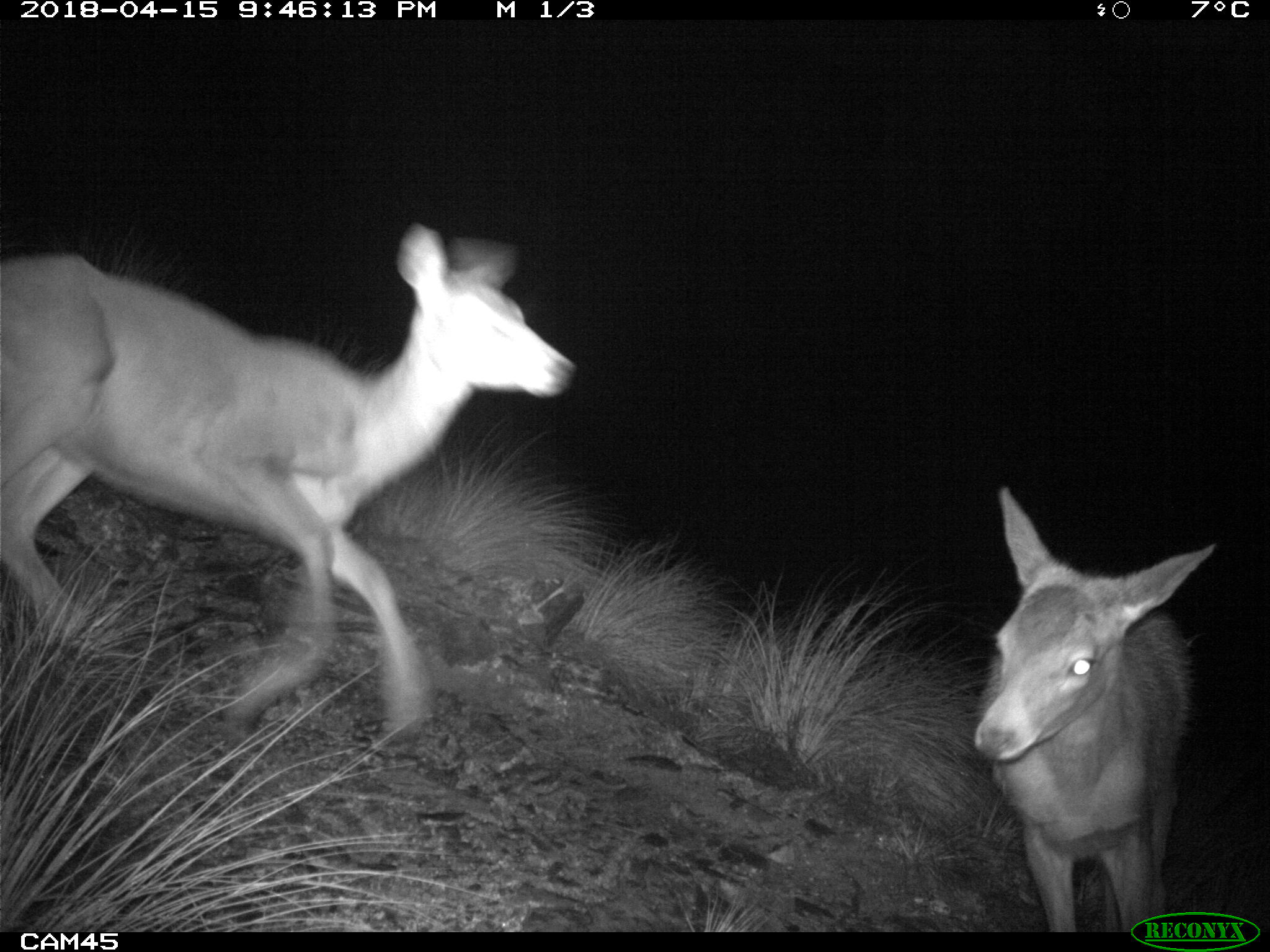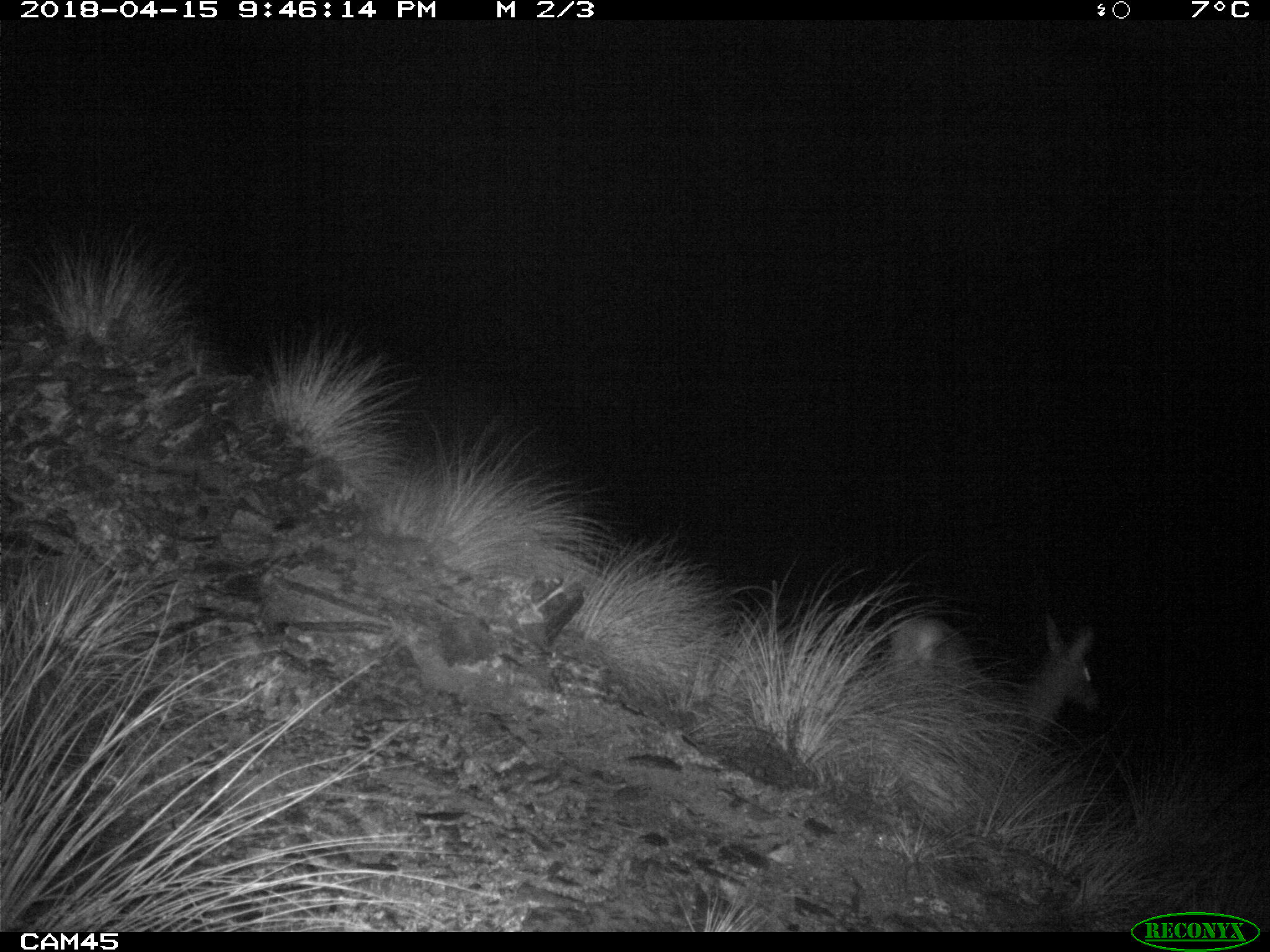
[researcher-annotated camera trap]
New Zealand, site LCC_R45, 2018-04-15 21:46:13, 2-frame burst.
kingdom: Animalia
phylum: Chordata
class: Mammalia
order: Artiodactyla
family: Cervidae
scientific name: Cervidae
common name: deer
Deer (Cervidae).